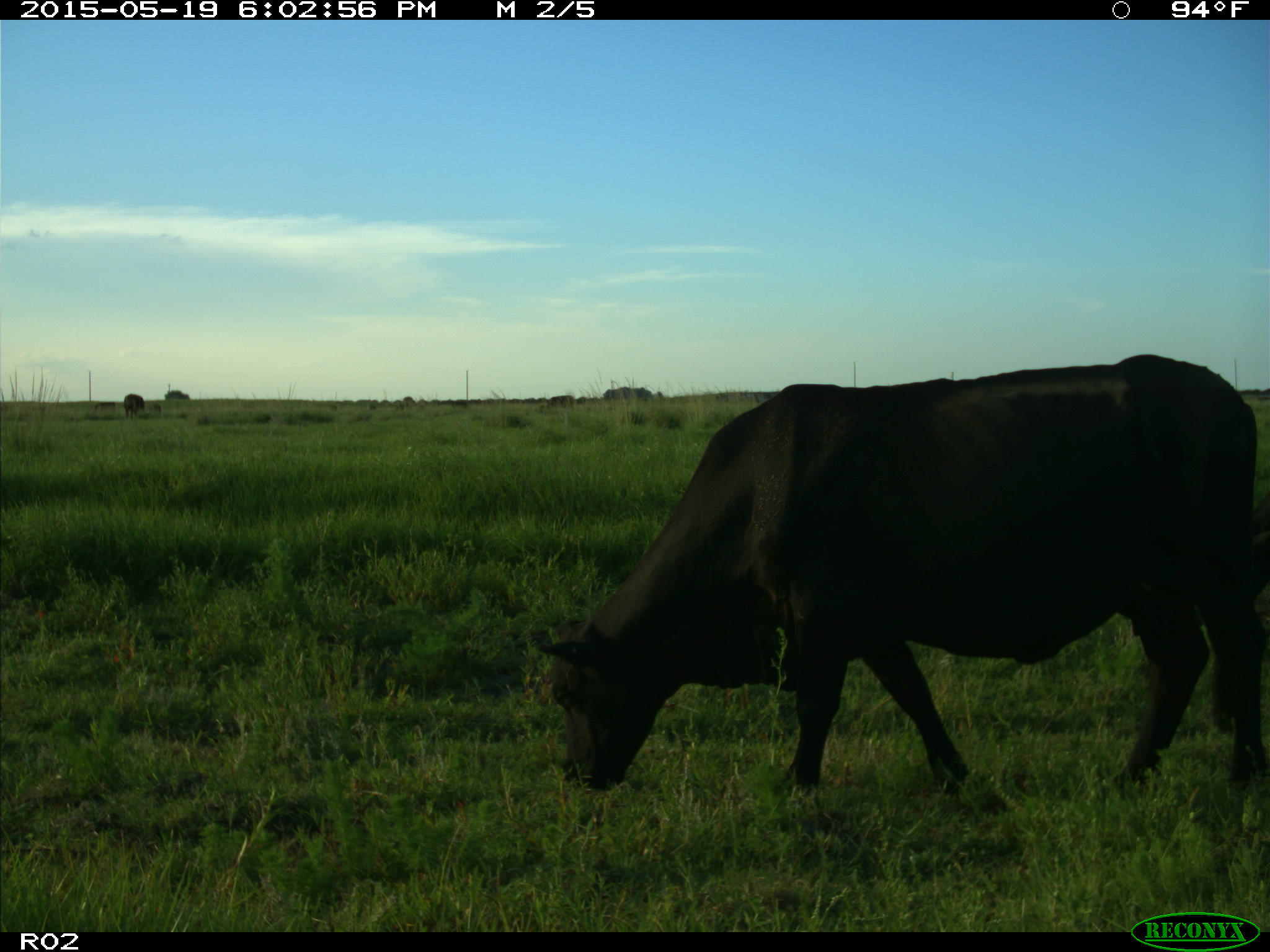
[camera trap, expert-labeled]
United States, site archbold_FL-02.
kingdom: Animalia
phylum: Chordata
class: Mammalia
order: Artiodactyla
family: Bovidae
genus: Bos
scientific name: Bos taurus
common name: domestic cow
Bos taurus (domestic cow).